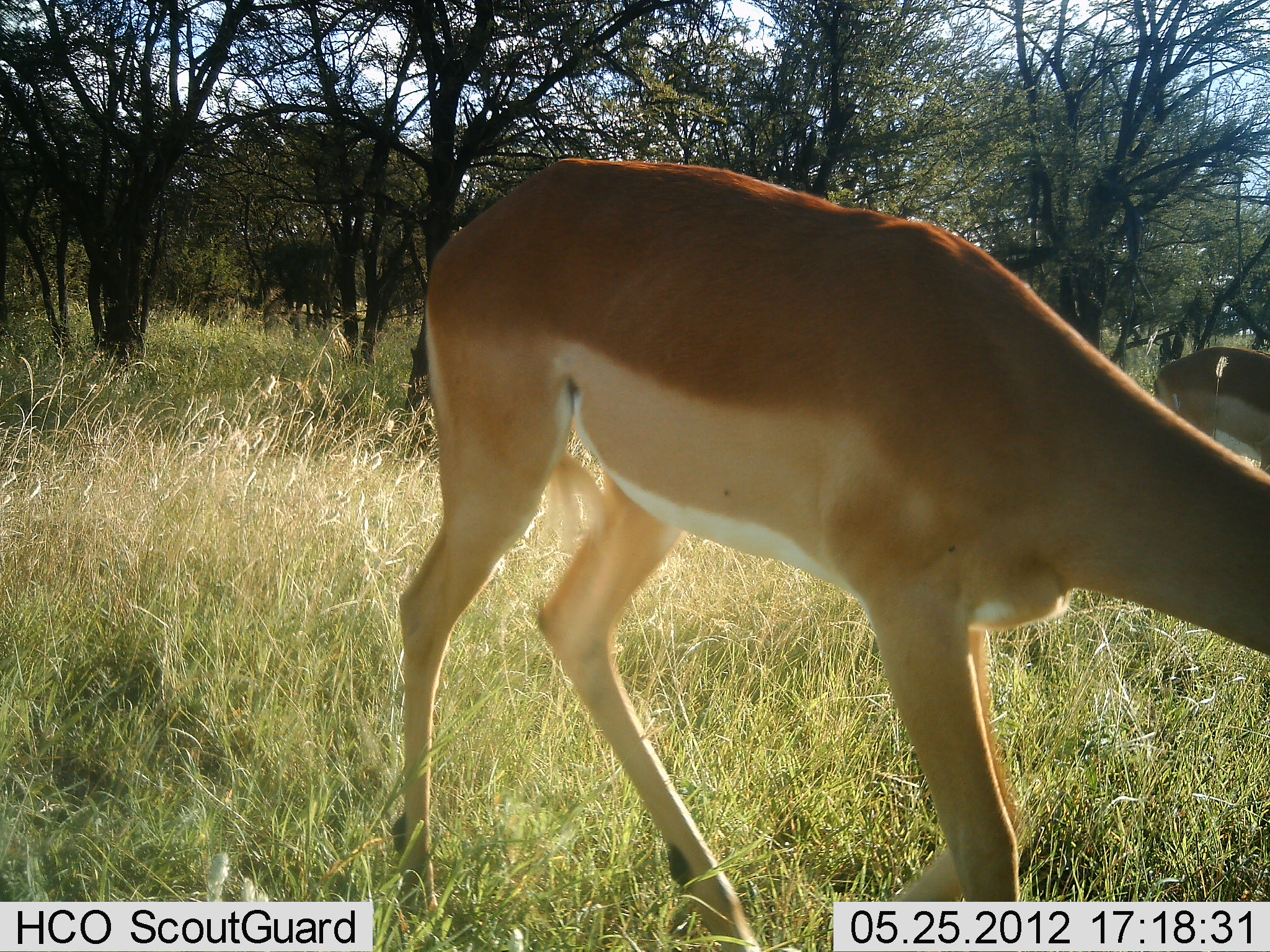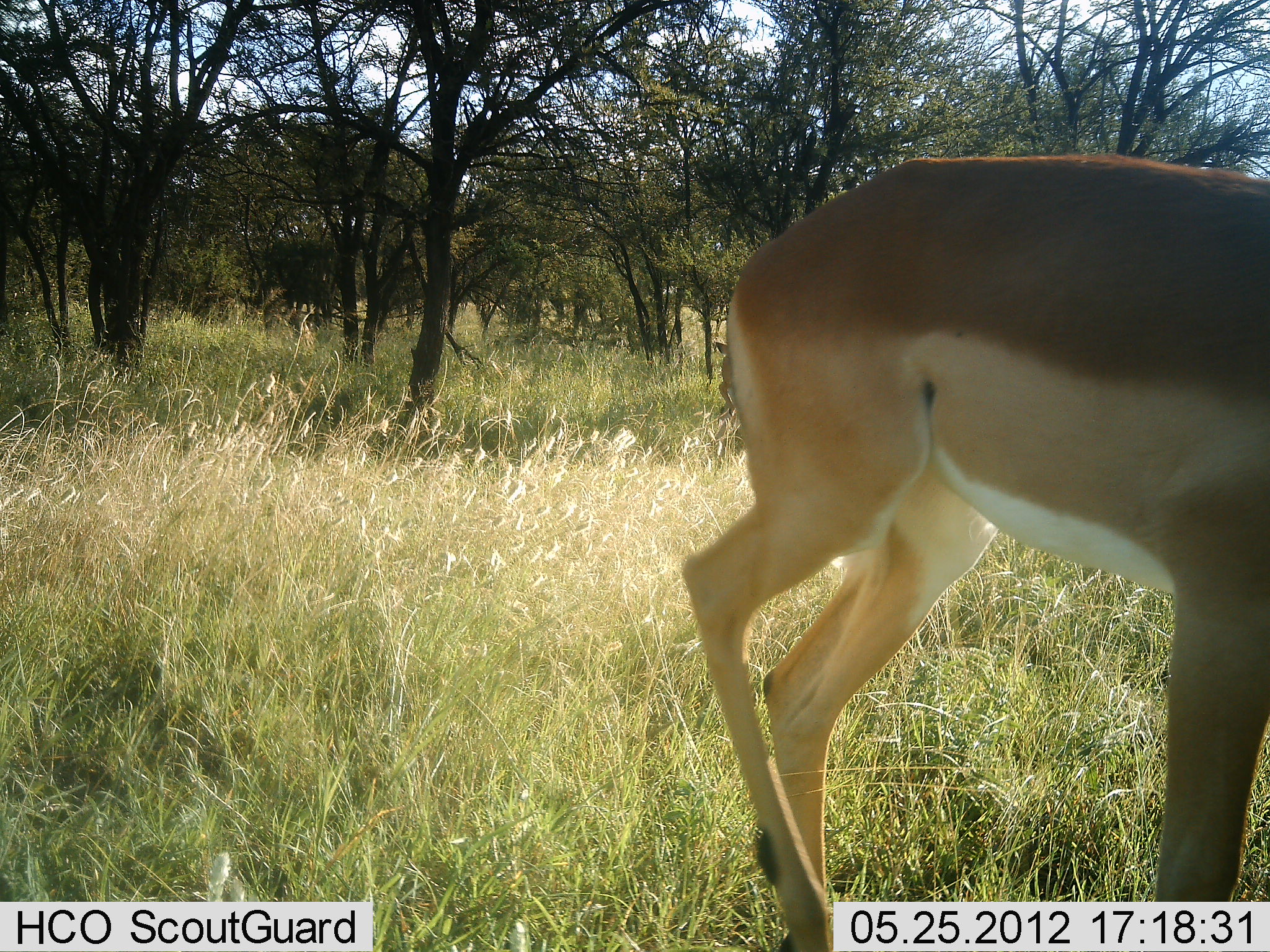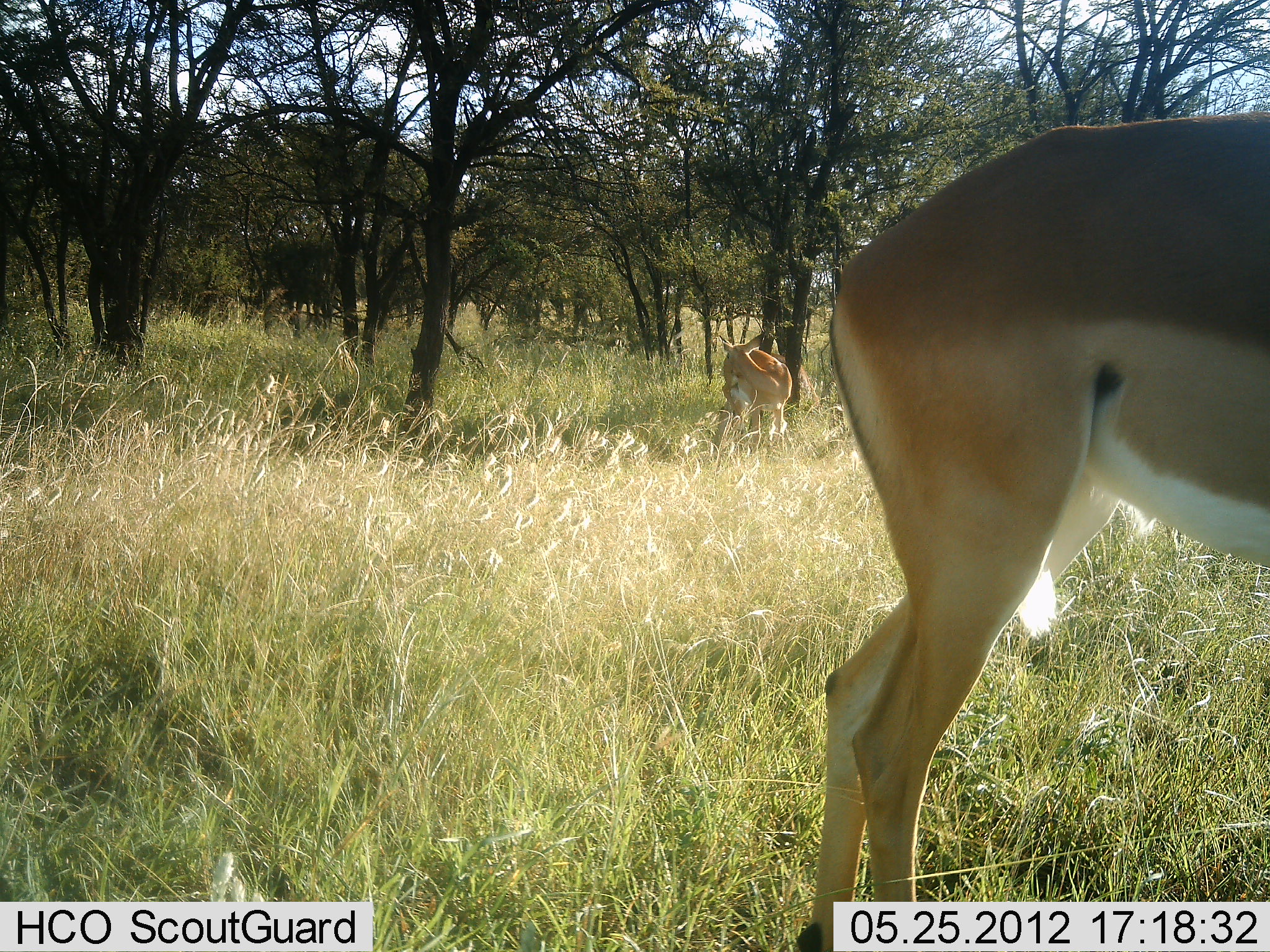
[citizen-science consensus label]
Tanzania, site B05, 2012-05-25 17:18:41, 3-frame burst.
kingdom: Animalia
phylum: Chordata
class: Mammalia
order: Artiodactyla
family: Bovidae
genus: Aepyceros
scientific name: Aepyceros melampus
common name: impala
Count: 3.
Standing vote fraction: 40%.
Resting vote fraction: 0%.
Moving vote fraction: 80%.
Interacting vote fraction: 0%.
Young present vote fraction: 0%.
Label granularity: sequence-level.